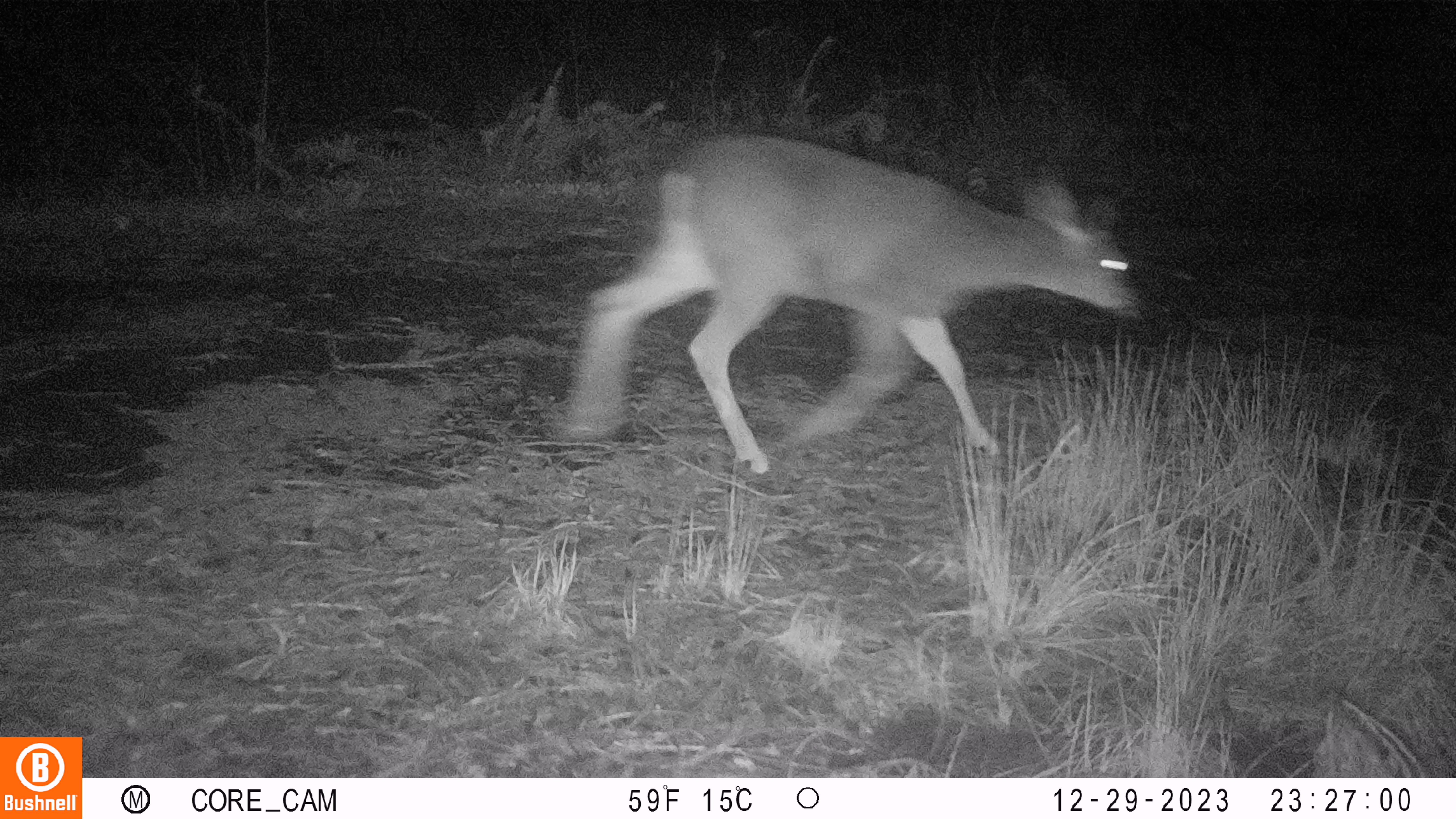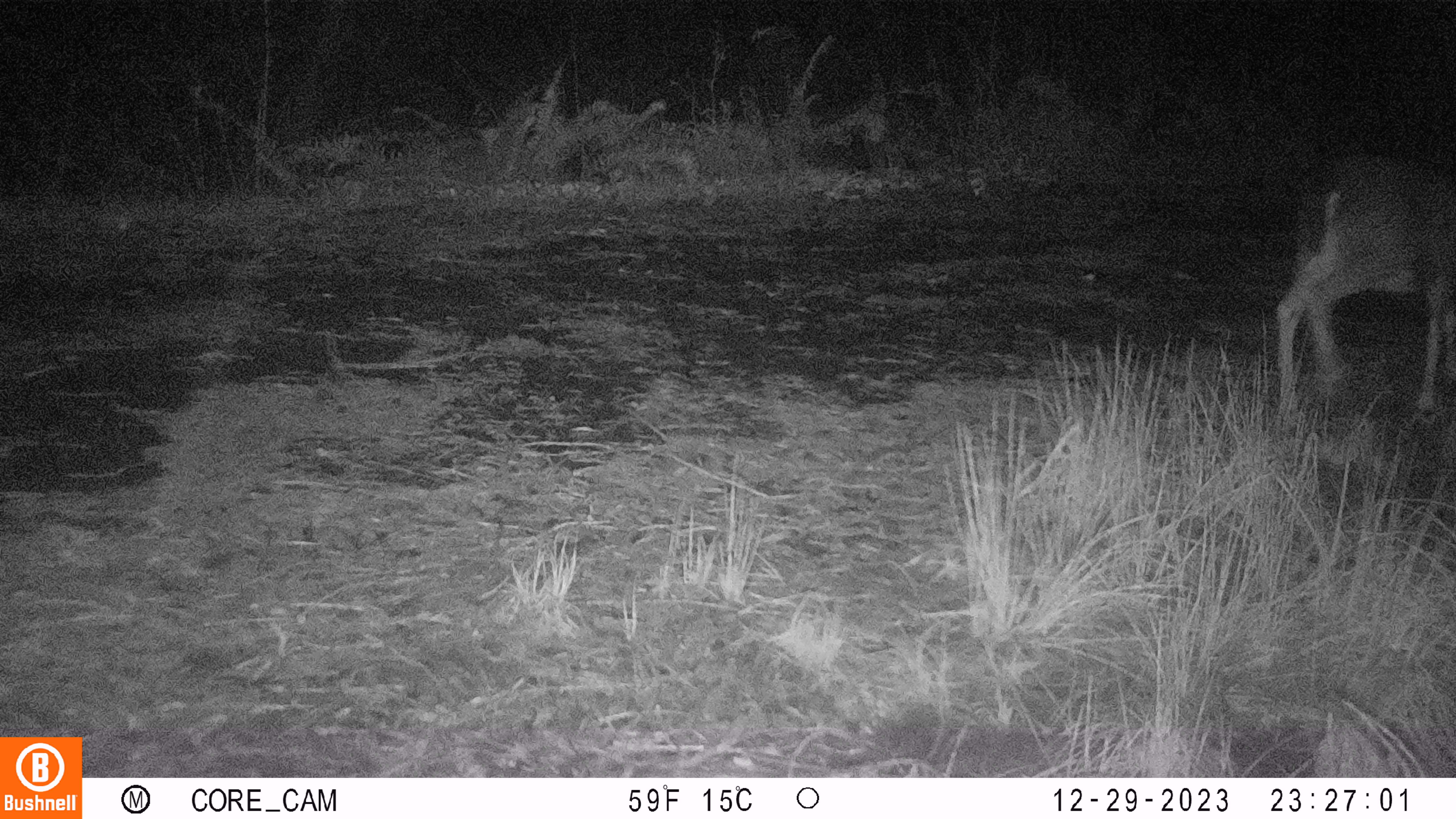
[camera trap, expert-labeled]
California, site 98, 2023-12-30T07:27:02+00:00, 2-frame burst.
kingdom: Animalia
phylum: Chordata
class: Mammalia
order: Artiodactyla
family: Cervidae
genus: Odocoileus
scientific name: Odocoileus hemionus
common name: mule deer